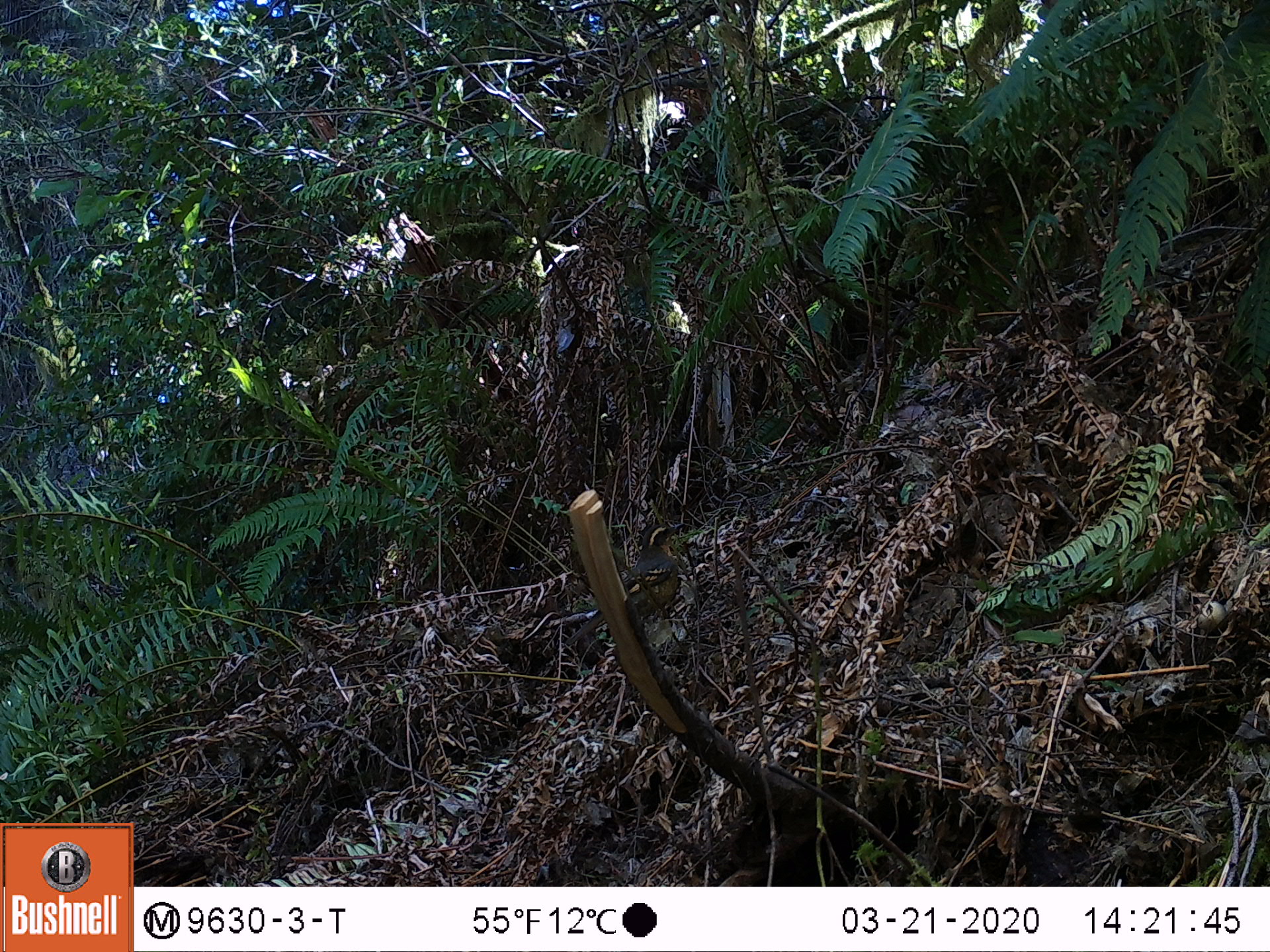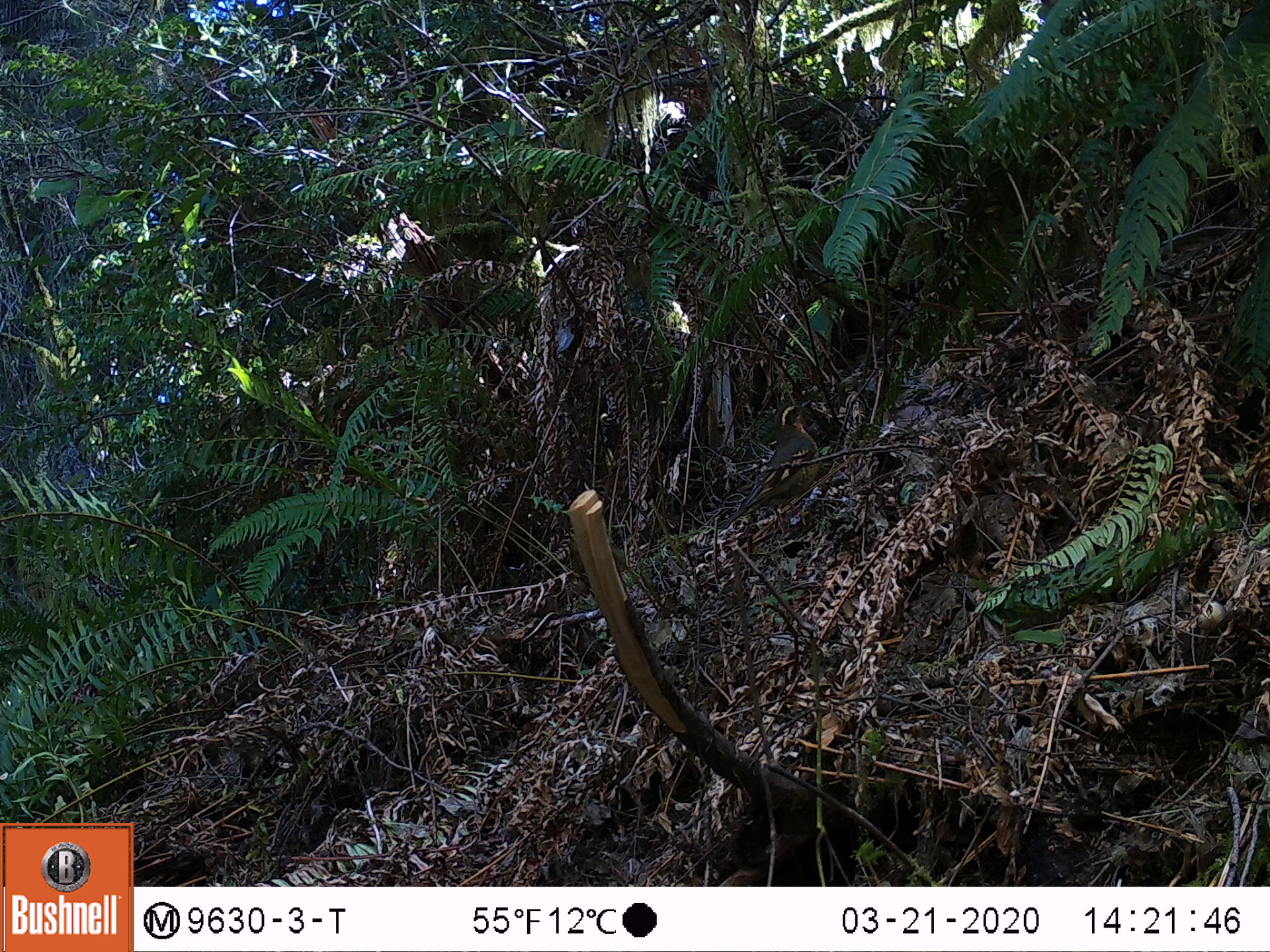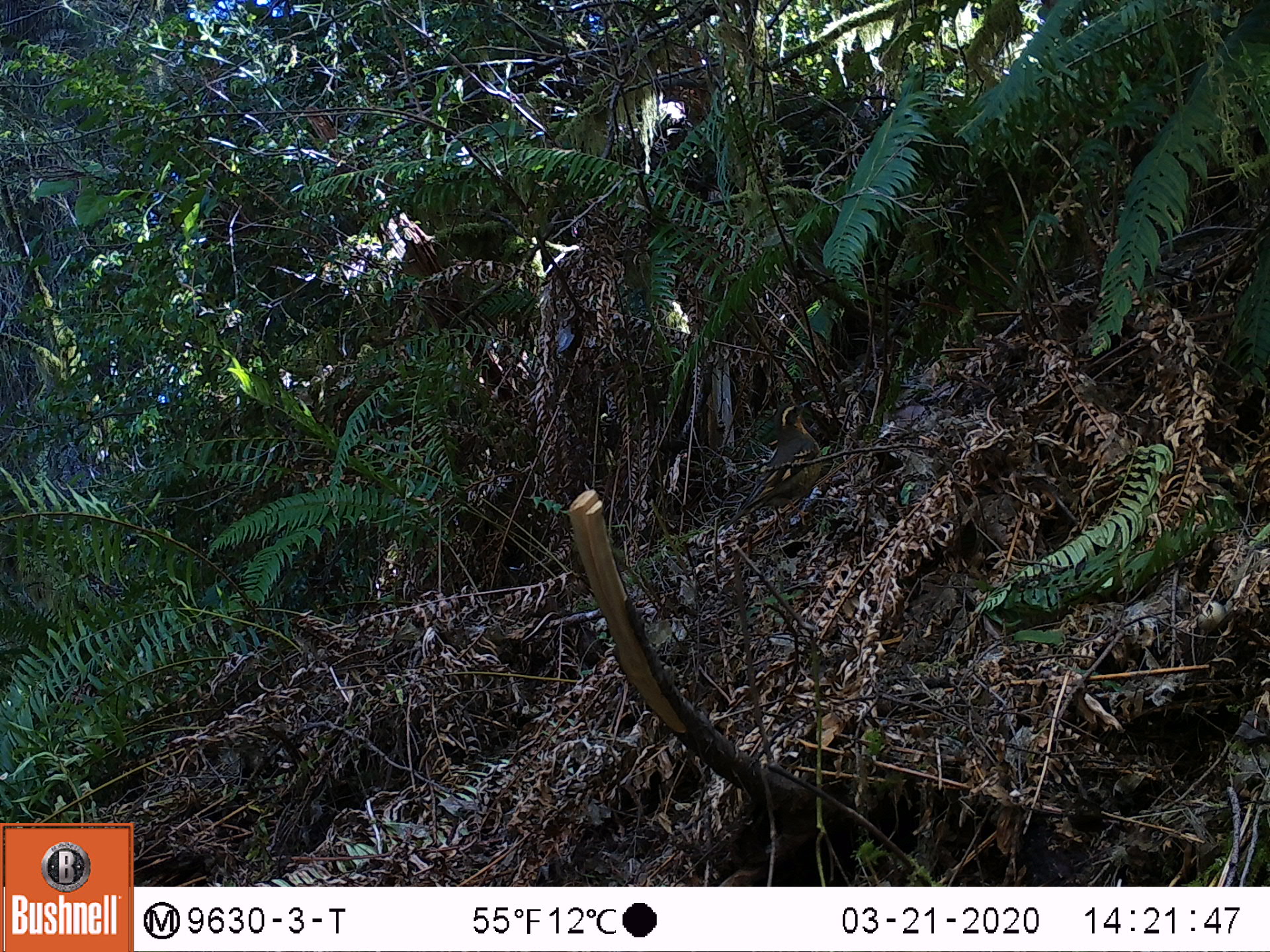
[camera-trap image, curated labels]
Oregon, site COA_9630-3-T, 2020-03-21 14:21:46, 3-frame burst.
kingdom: Animalia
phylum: Chordata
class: Aves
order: Passeriformes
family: Turdidae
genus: Ixoreus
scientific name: Ixoreus naevius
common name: varied thrush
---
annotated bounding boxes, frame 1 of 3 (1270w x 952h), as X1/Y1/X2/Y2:
varied thrush: 578/519/683/644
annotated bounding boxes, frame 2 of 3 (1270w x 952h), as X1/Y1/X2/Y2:
varied thrush: 722/399/819/531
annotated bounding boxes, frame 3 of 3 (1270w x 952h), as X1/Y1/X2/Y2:
varied thrush: 729/399/825/530